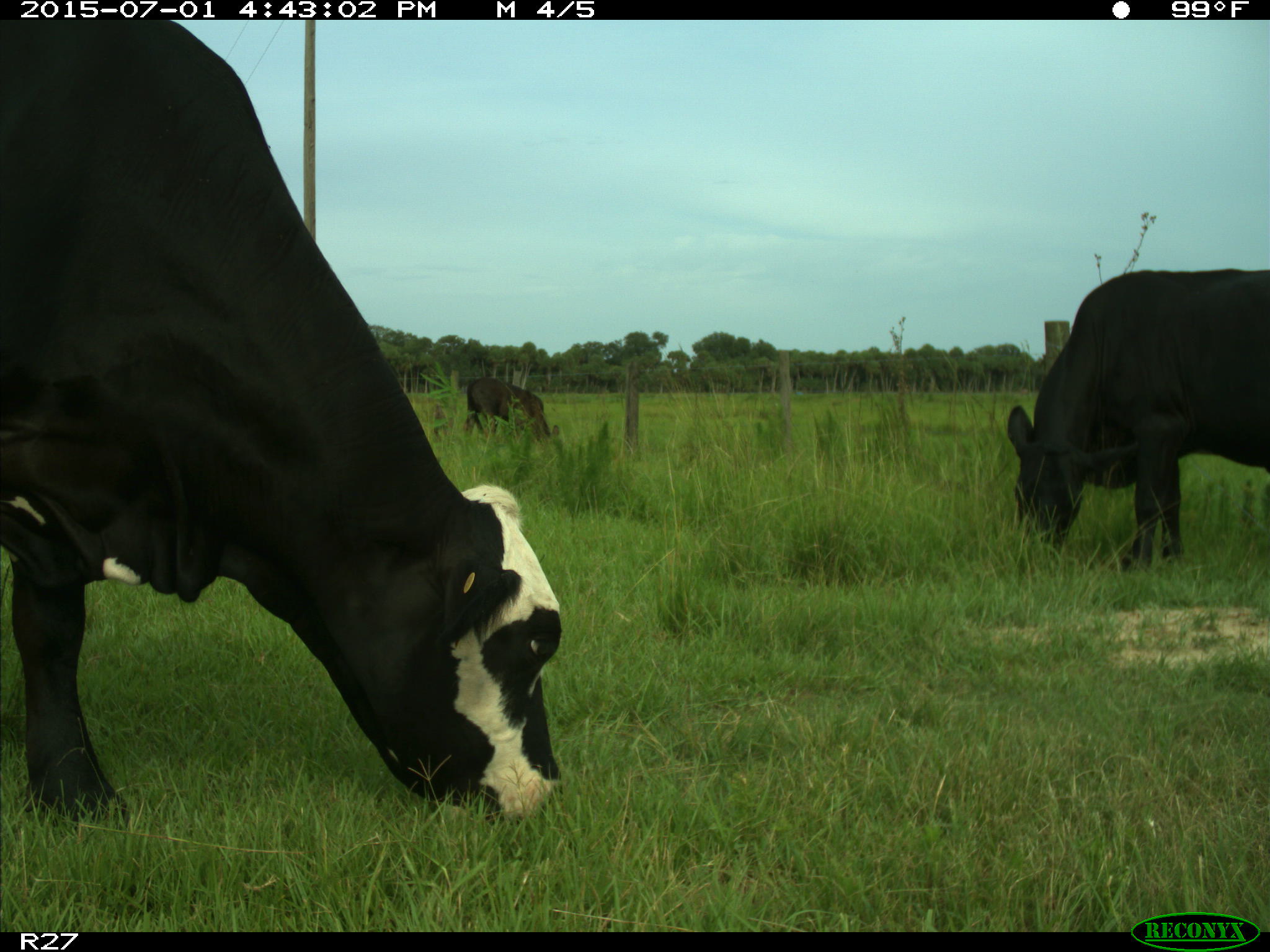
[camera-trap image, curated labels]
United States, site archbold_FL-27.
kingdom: Animalia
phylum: Chordata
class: Mammalia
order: Artiodactyla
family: Bovidae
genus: Bos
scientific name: Bos taurus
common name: domestic cow